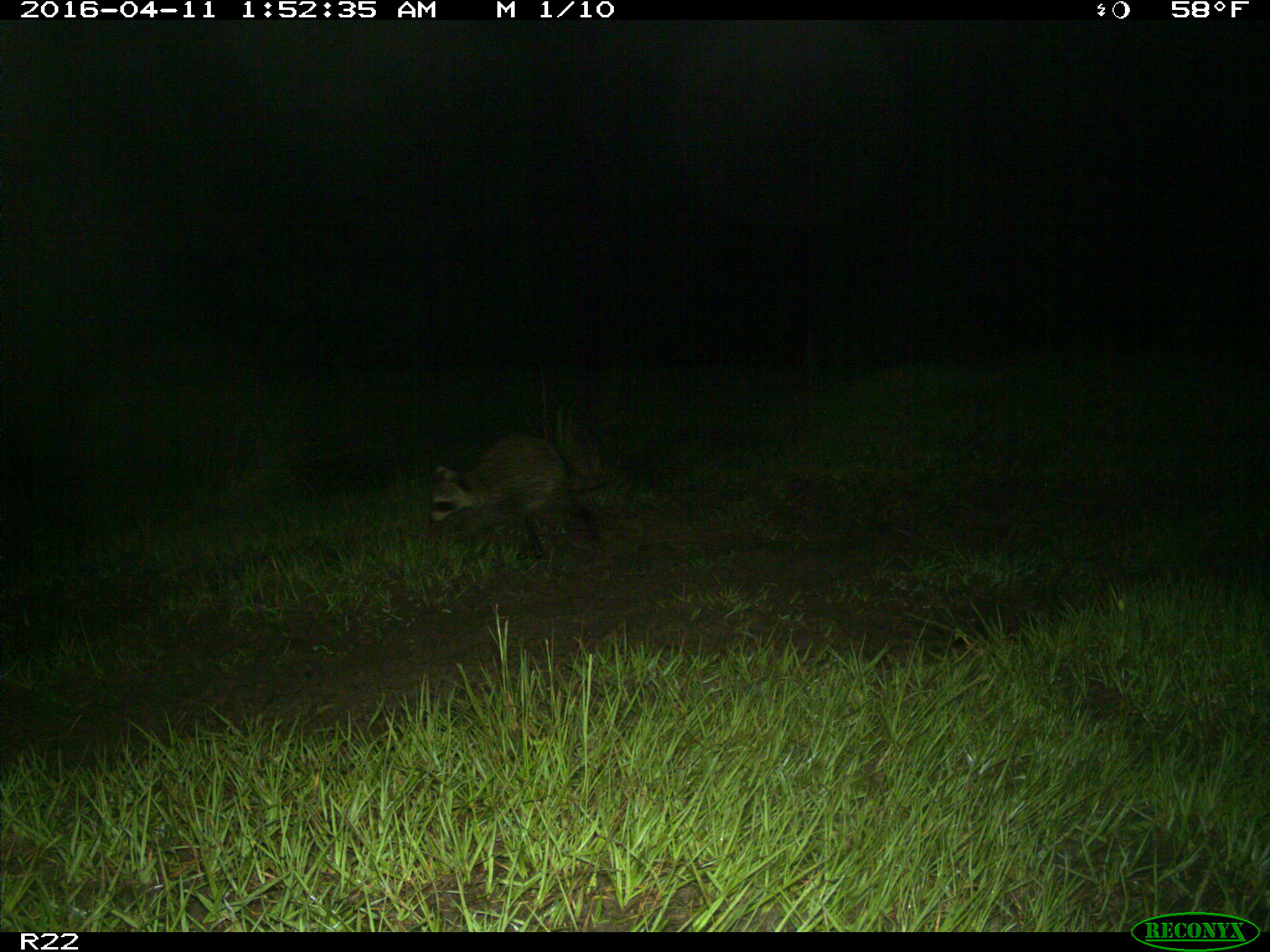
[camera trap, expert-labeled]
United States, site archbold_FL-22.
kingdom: Animalia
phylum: Chordata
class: Mammalia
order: Carnivora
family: Procyonidae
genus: Procyon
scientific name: Procyon lotor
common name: common raccoon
Procyon lotor (common raccoon).